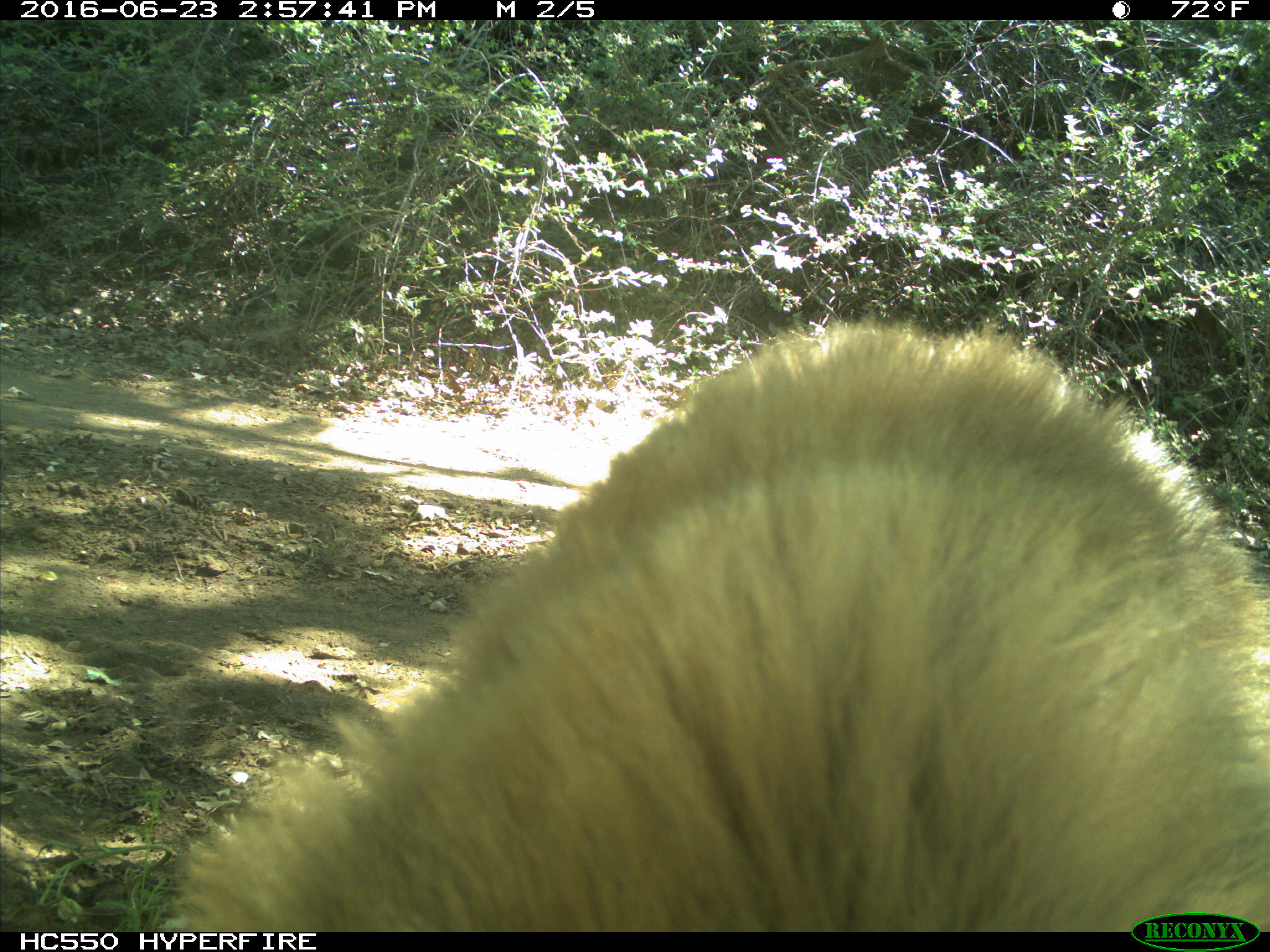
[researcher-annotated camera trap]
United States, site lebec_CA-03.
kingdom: Animalia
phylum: Chordata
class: Mammalia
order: Carnivora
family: Ursidae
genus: Ursus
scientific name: Ursus americanus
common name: american black bear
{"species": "Ursus americanus (american black bear)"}